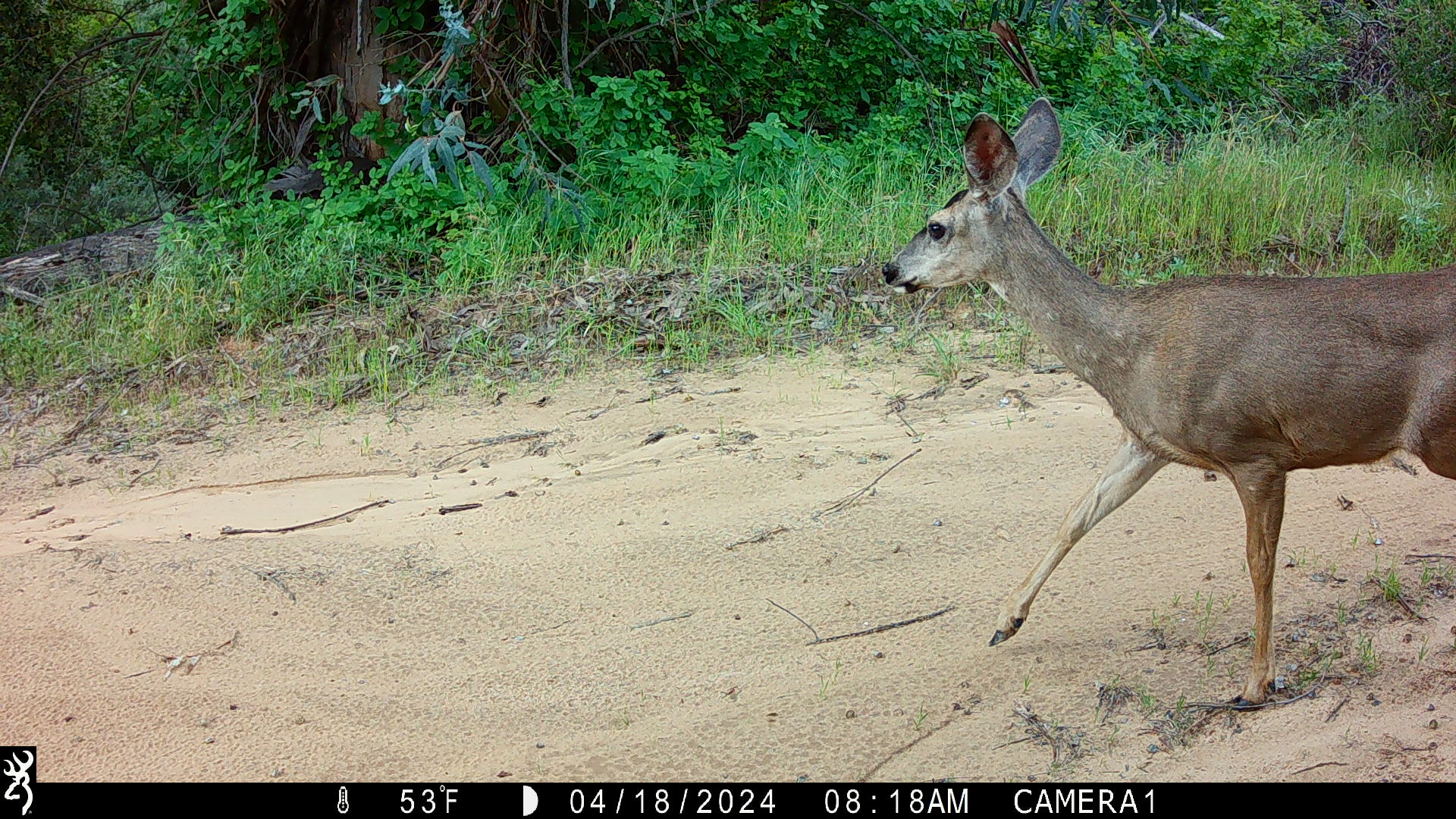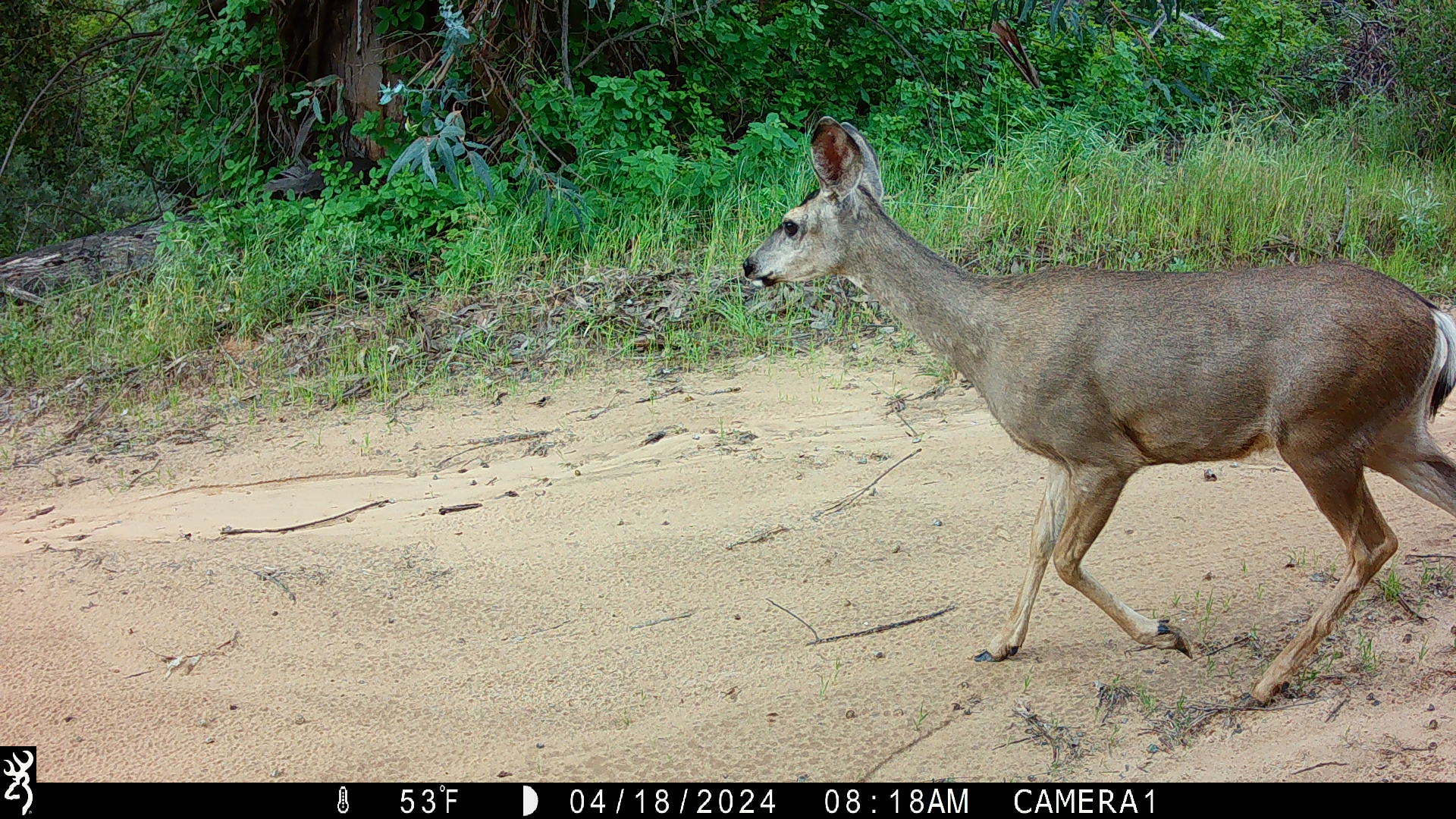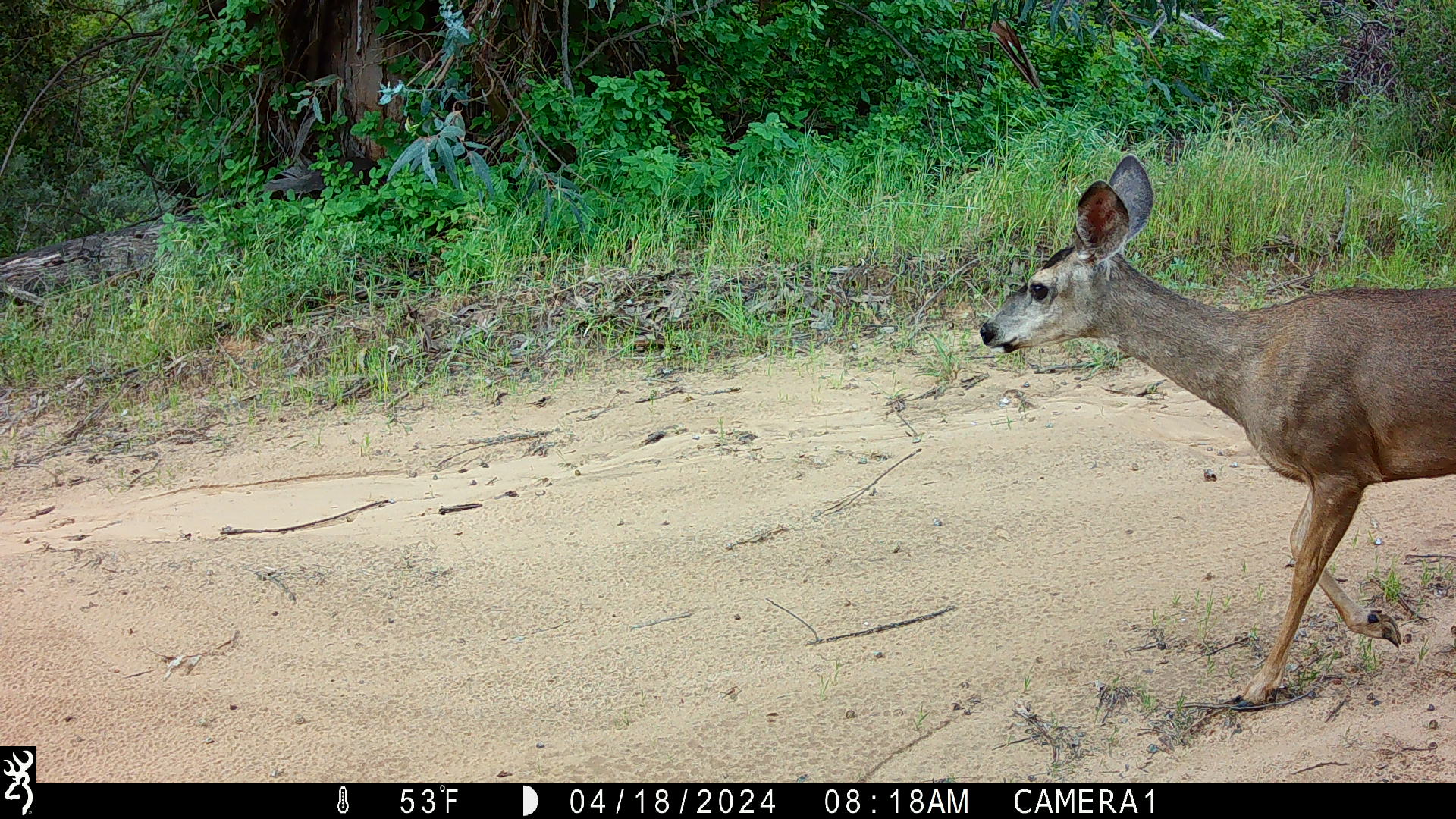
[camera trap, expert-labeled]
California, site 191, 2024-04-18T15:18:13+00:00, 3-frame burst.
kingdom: Animalia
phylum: Chordata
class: Mammalia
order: Artiodactyla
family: Cervidae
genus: Odocoileus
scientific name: Odocoileus hemionus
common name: mule deer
Mule deer (Odocoileus hemionus).